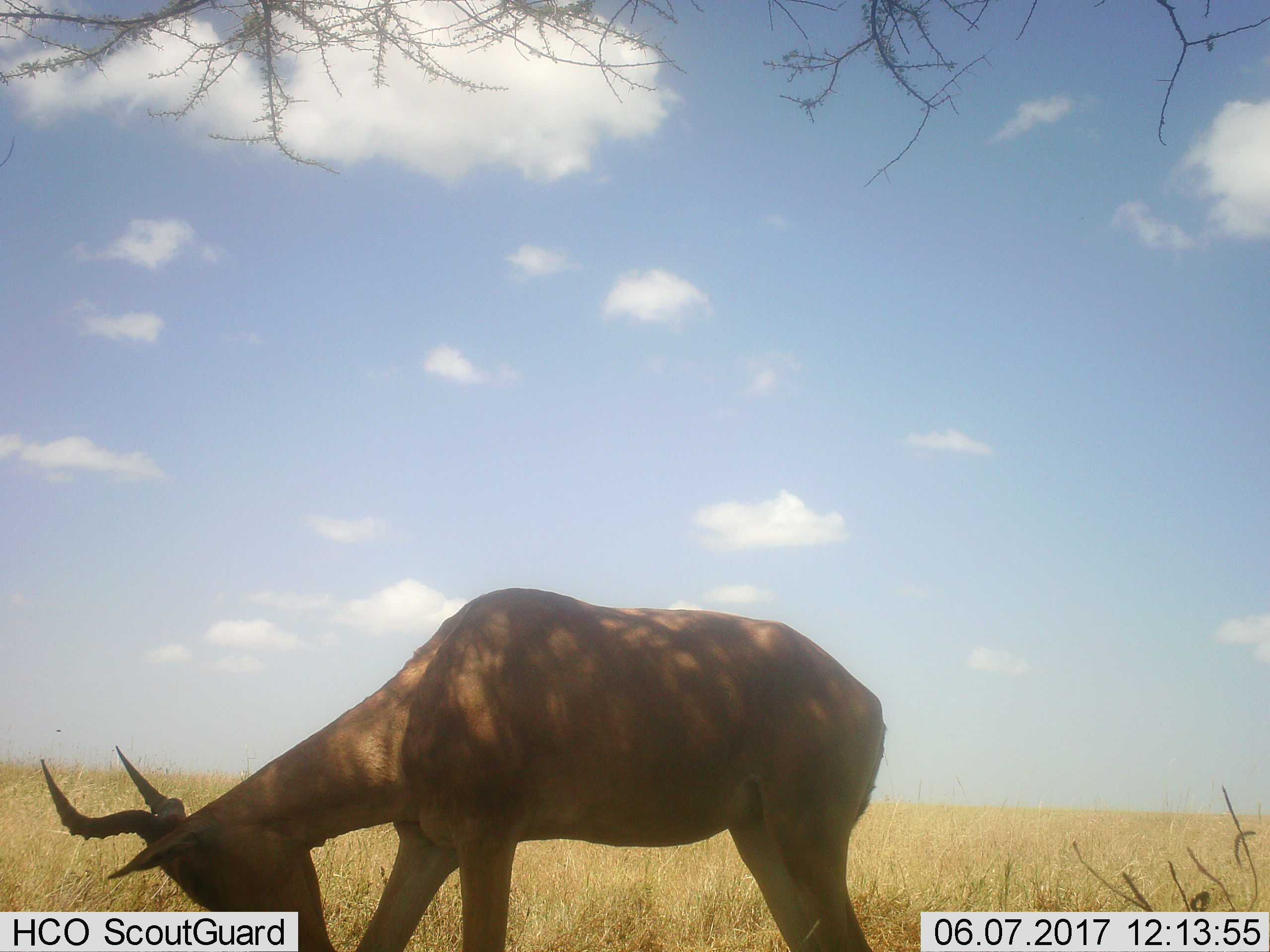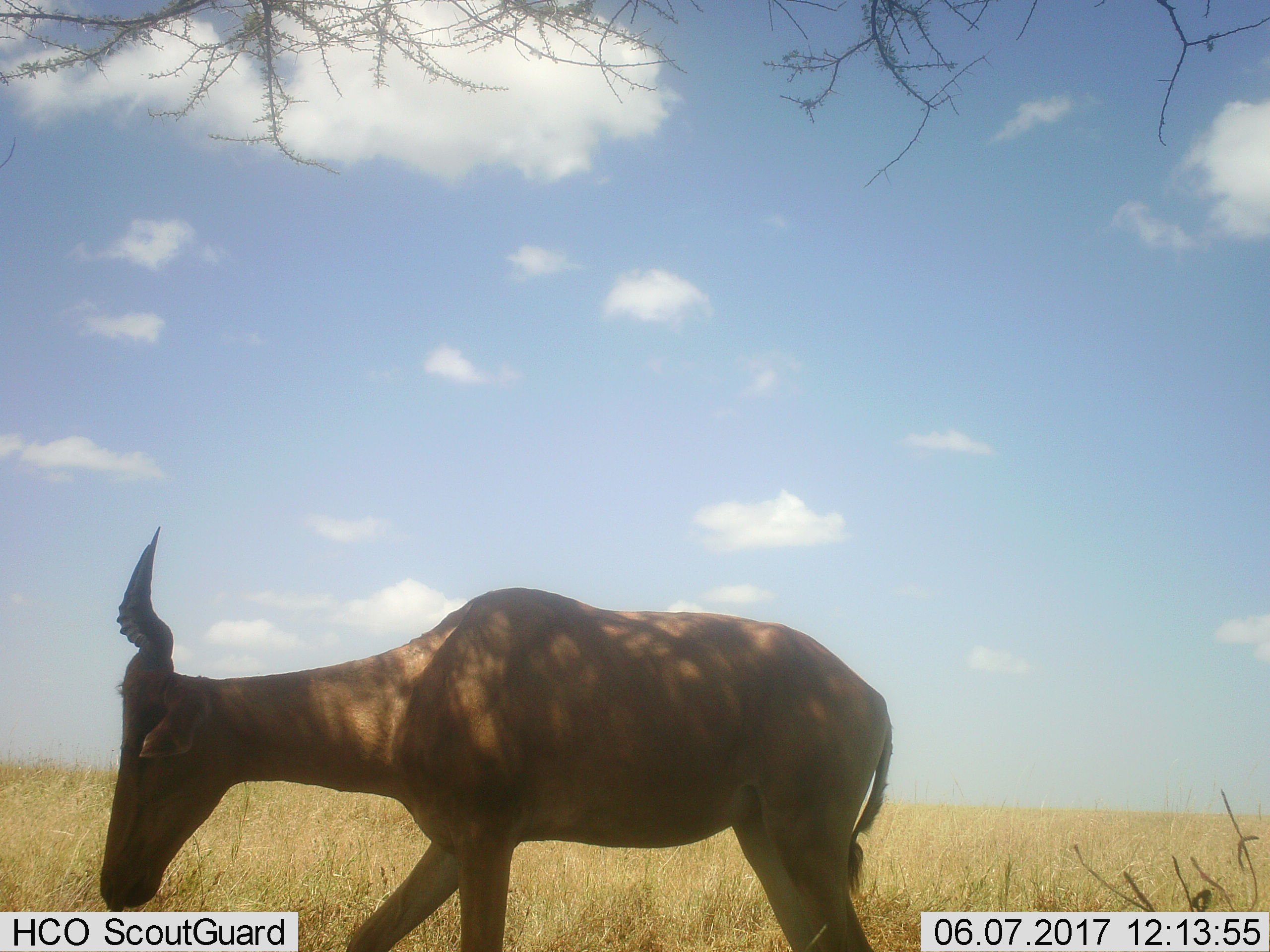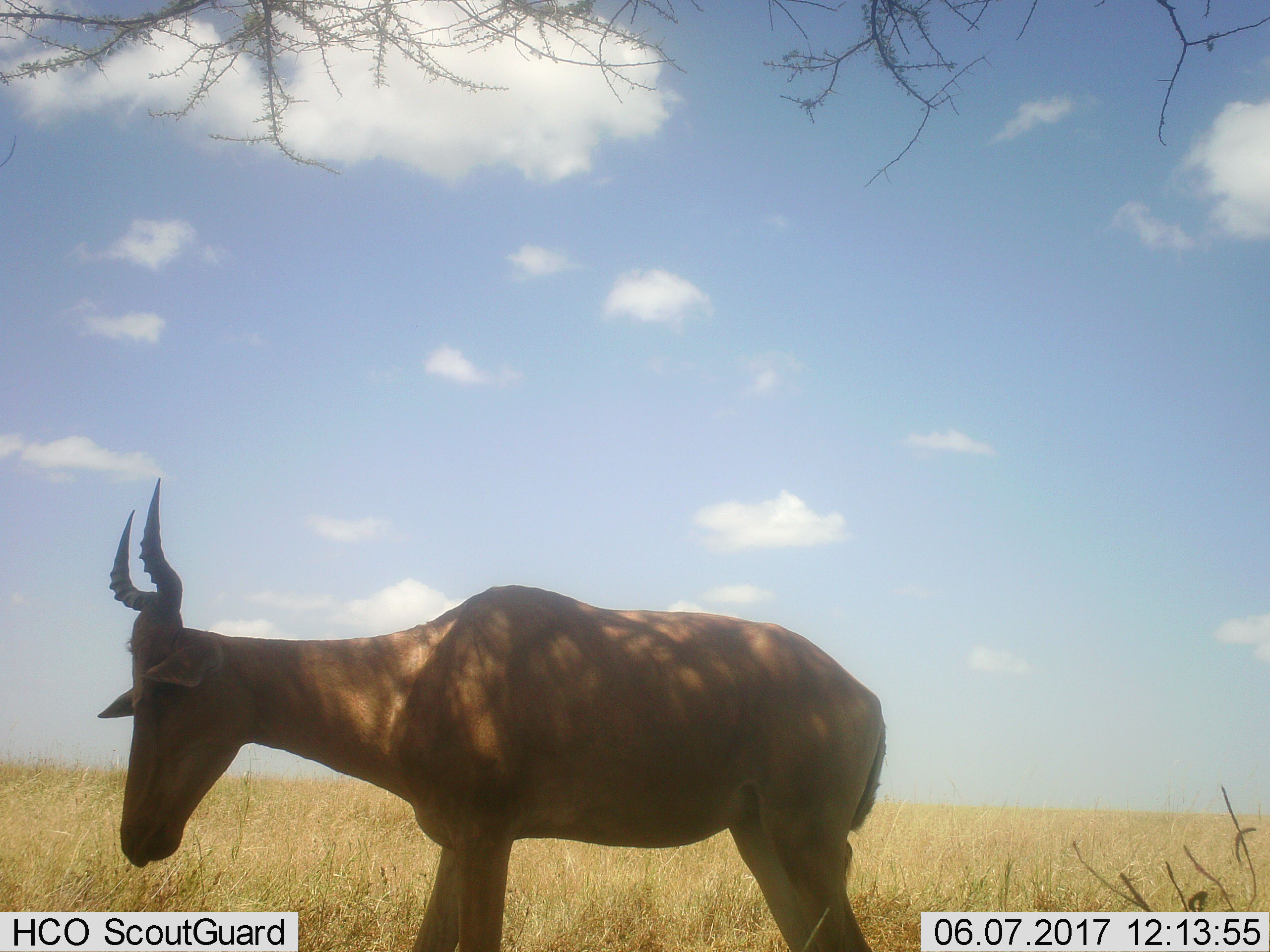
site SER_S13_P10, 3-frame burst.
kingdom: Animalia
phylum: Chordata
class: Mammalia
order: Artiodactyla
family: Bovidae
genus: Alcelaphus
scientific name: Alcelaphus buselaphus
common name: hartebeest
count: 1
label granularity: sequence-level